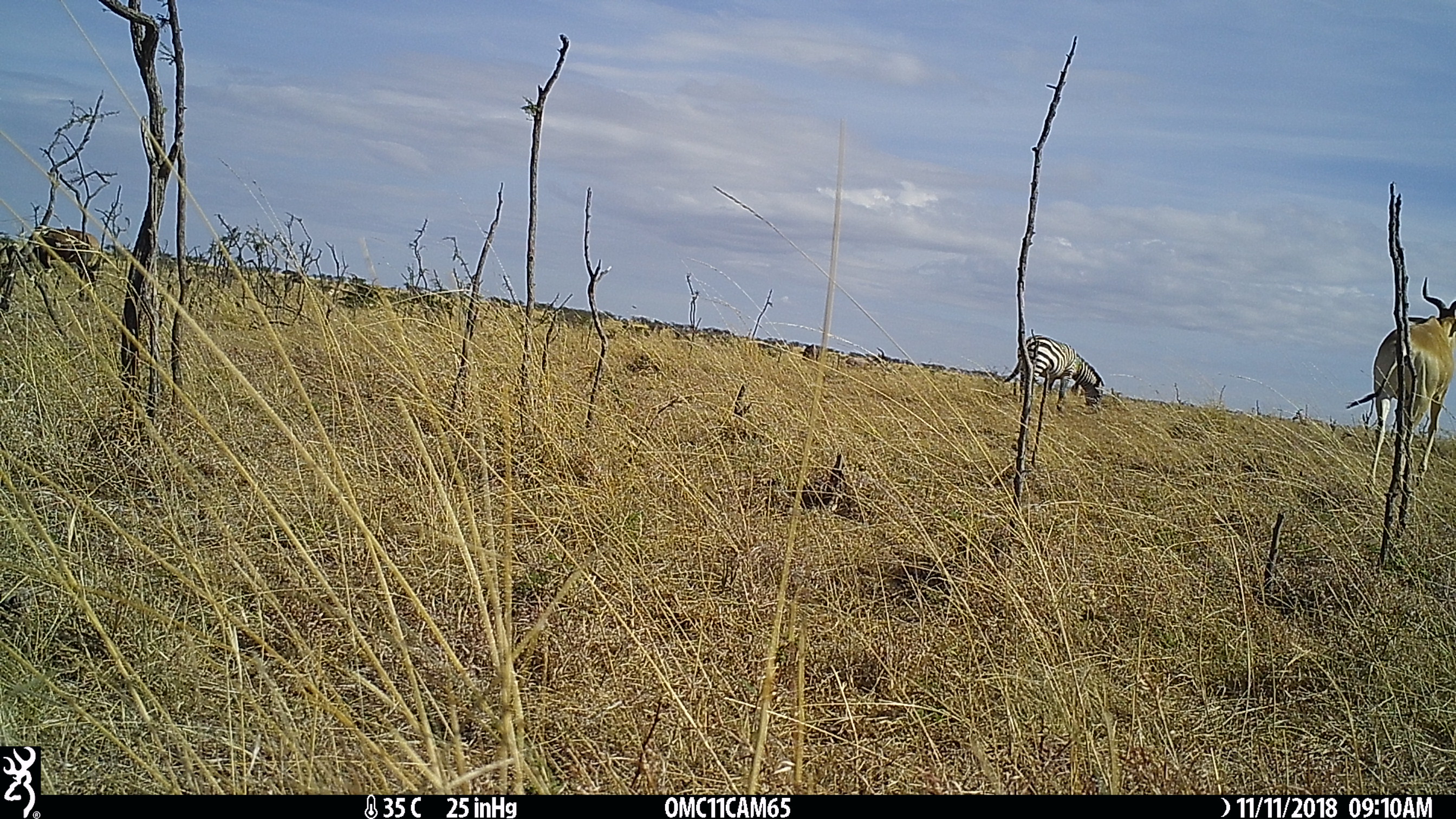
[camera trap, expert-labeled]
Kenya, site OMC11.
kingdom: Animalia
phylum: Chordata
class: Mammalia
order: Artiodactyla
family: Bovidae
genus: Alcelaphus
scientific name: Alcelaphus buselaphus cokii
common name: coke's hartebeest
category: hartebeest cokes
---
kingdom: Animalia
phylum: Chordata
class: Mammalia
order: Perissodactyla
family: Equidae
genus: Equus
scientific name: Equus quagga burchellii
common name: burchell's zebra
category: zebra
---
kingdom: Animalia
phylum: Chordata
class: Mammalia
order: Artiodactyla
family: Bovidae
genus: Damaliscus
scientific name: Damaliscus lunatus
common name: topi